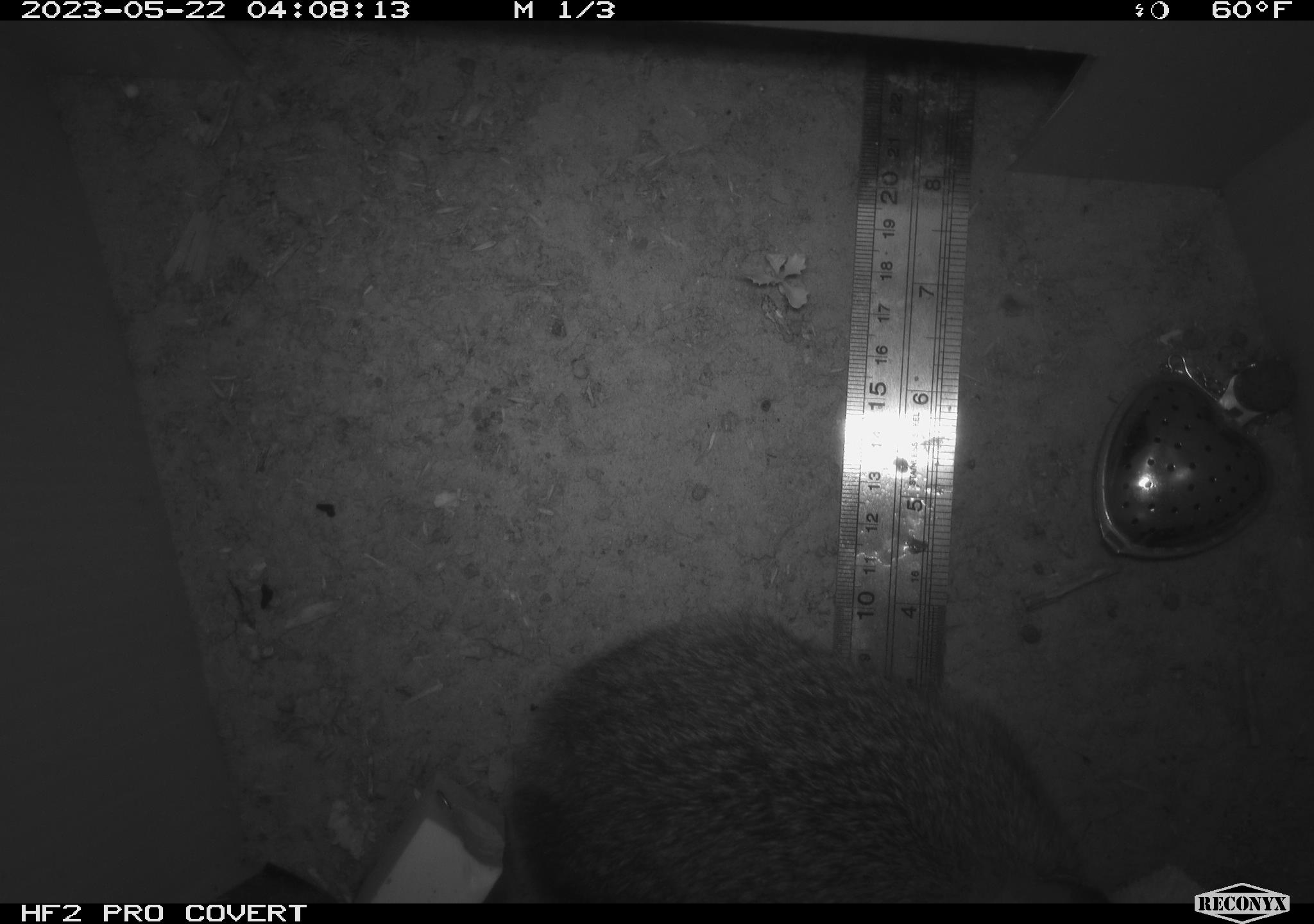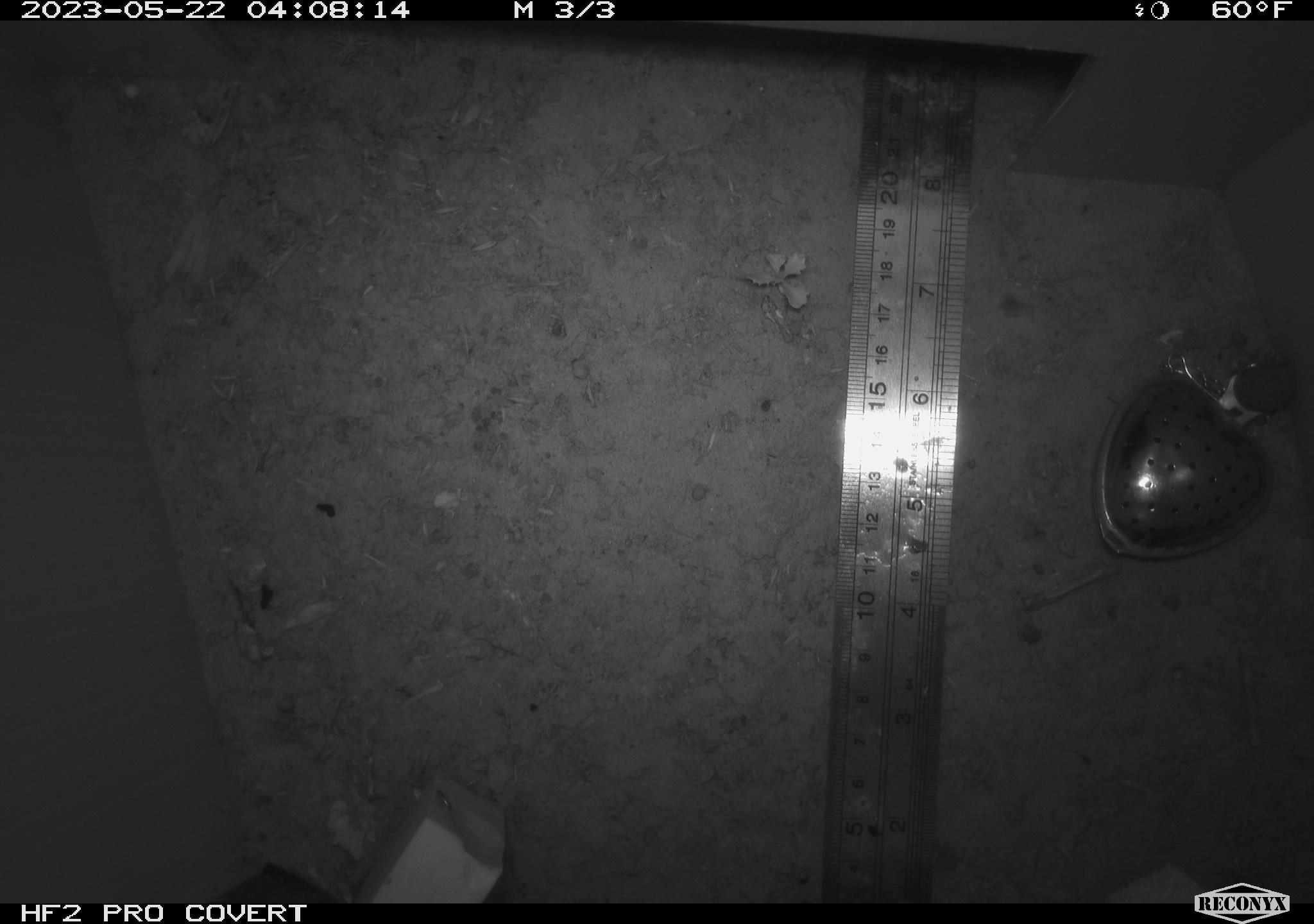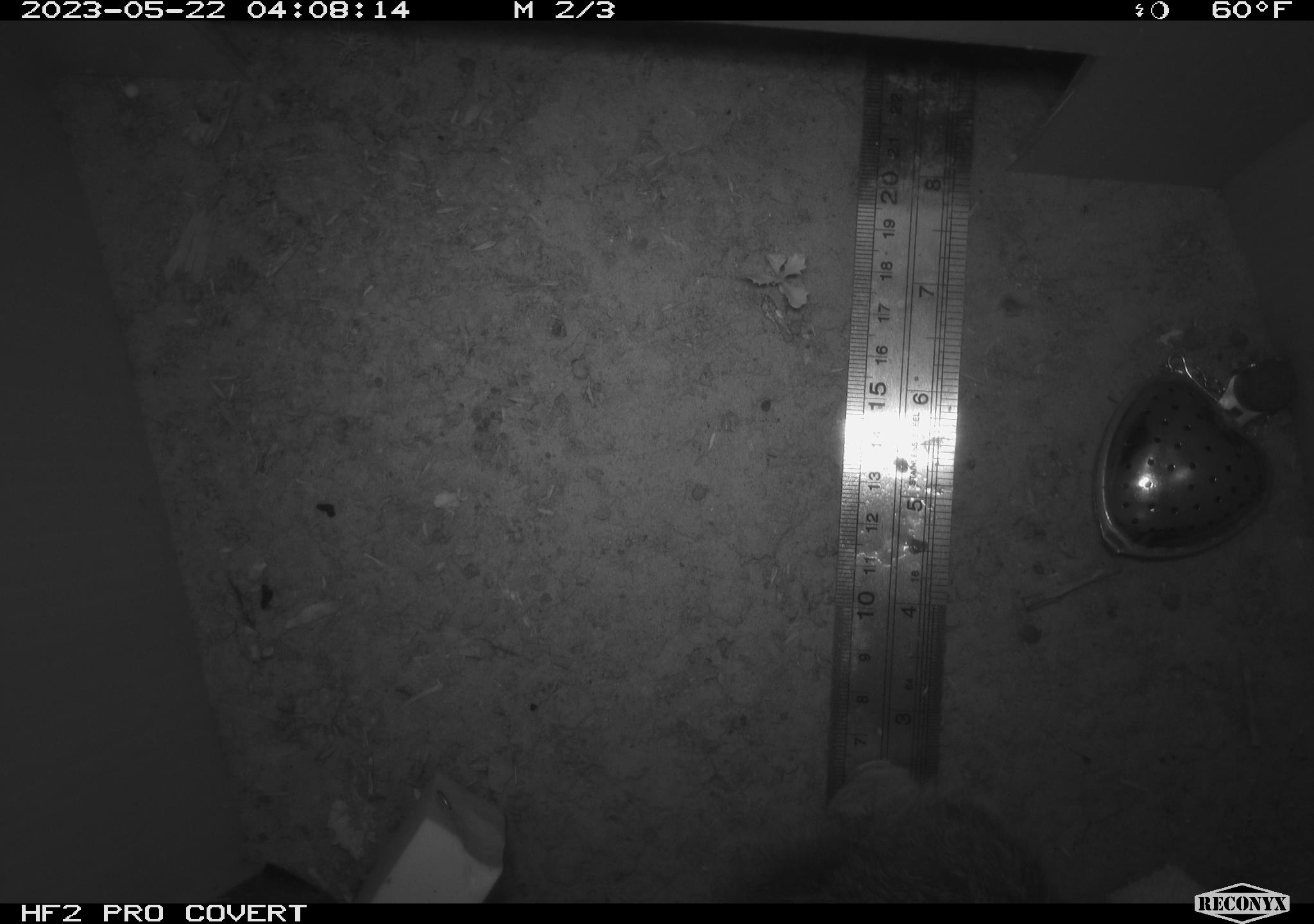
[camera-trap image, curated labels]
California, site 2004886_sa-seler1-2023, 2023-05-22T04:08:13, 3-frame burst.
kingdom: Animalia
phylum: Chordata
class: Mammalia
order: Lagomorpha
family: Leporidae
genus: Sylvilagus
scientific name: Sylvilagus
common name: cottontail rabbits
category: sylvilagus species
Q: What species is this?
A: Sylvilagus species (cottontail rabbits) (Sylvilagus).